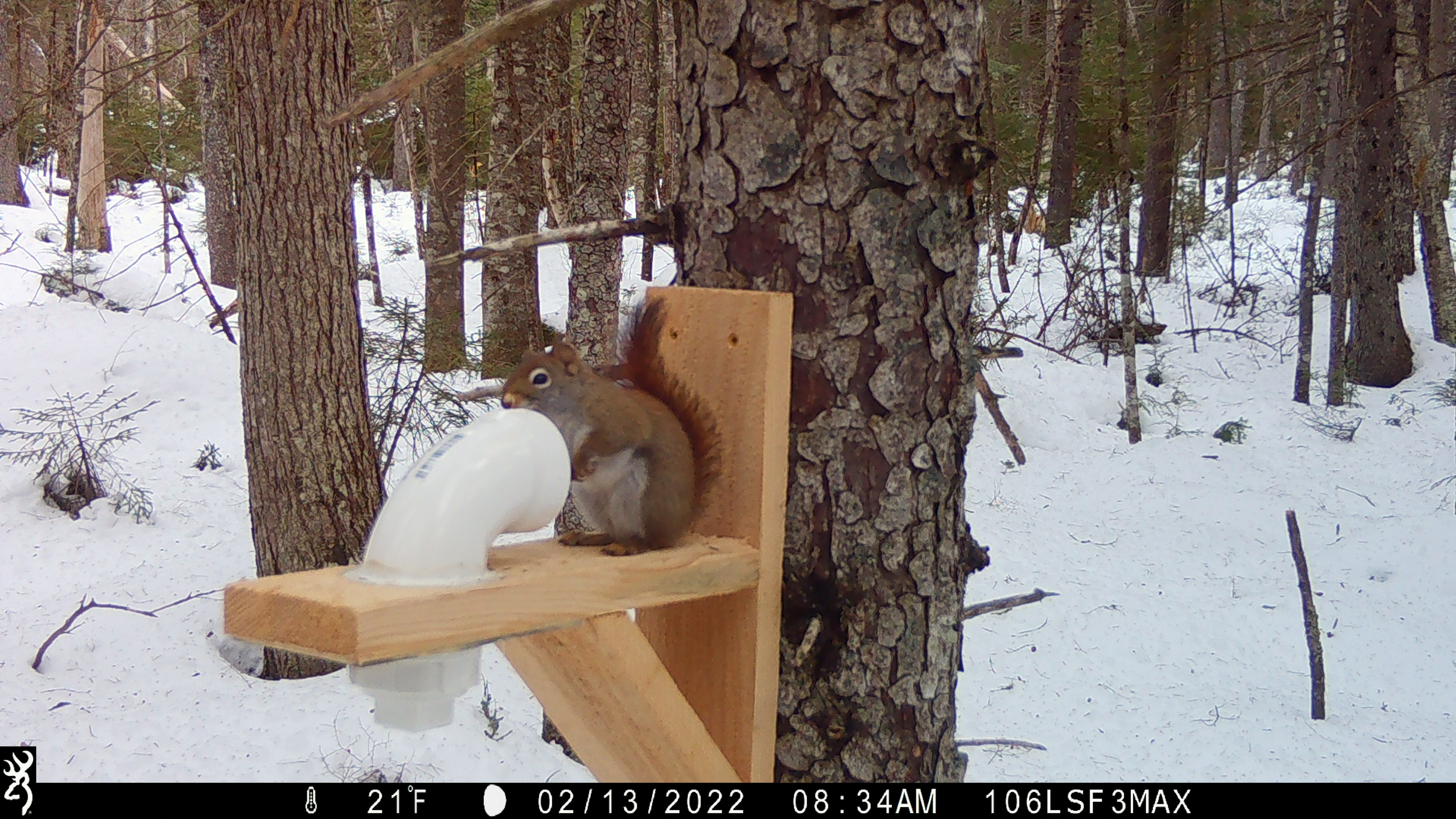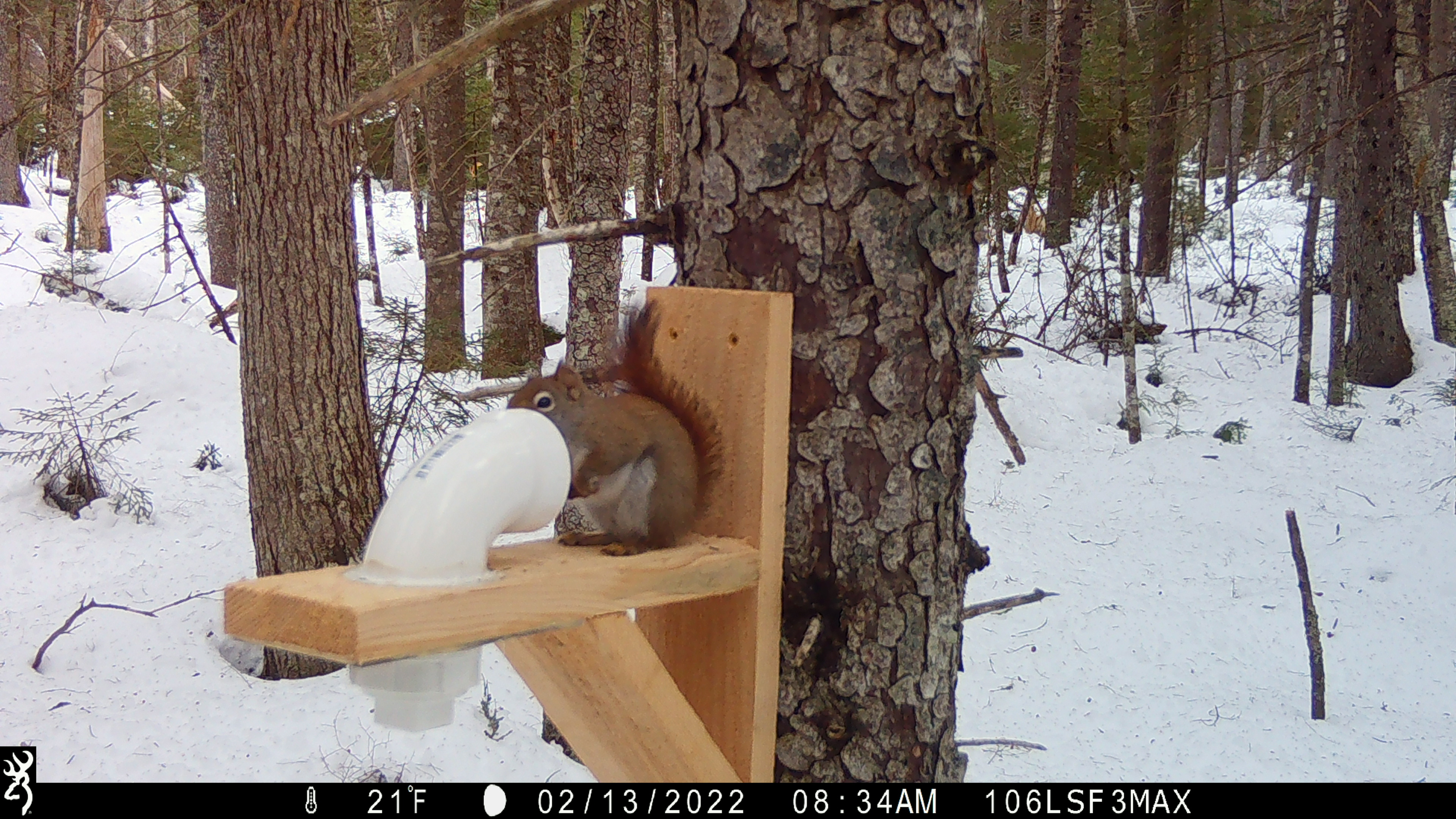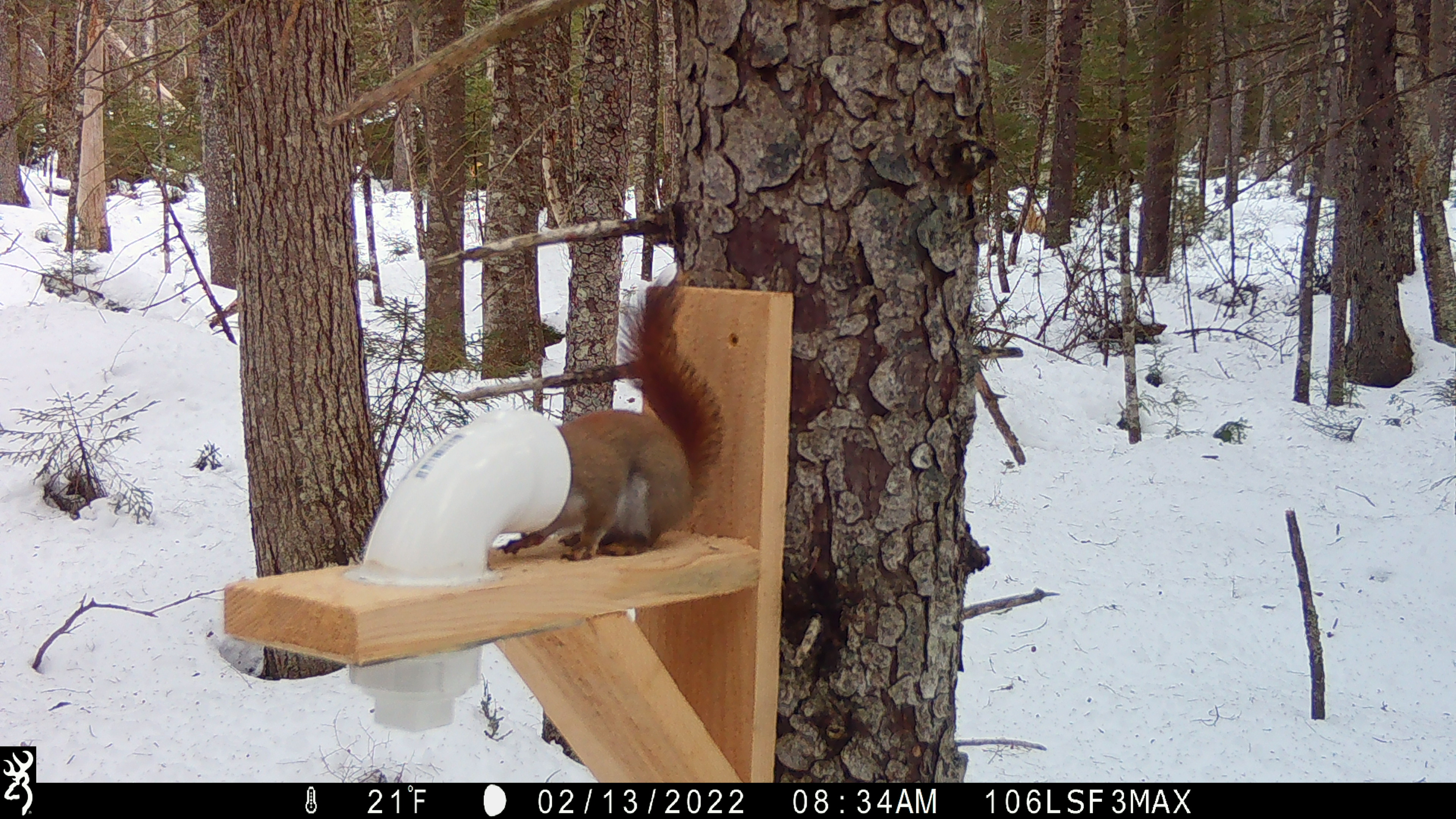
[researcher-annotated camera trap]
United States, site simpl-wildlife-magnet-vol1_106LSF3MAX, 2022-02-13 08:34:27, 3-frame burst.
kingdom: Animalia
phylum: Chordata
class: Mammalia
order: Rodentia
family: Sciuridae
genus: Tamiasciurus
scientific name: Tamiasciurus hudsonicus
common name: red squirrel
Red squirrel (Tamiasciurus hudsonicus).